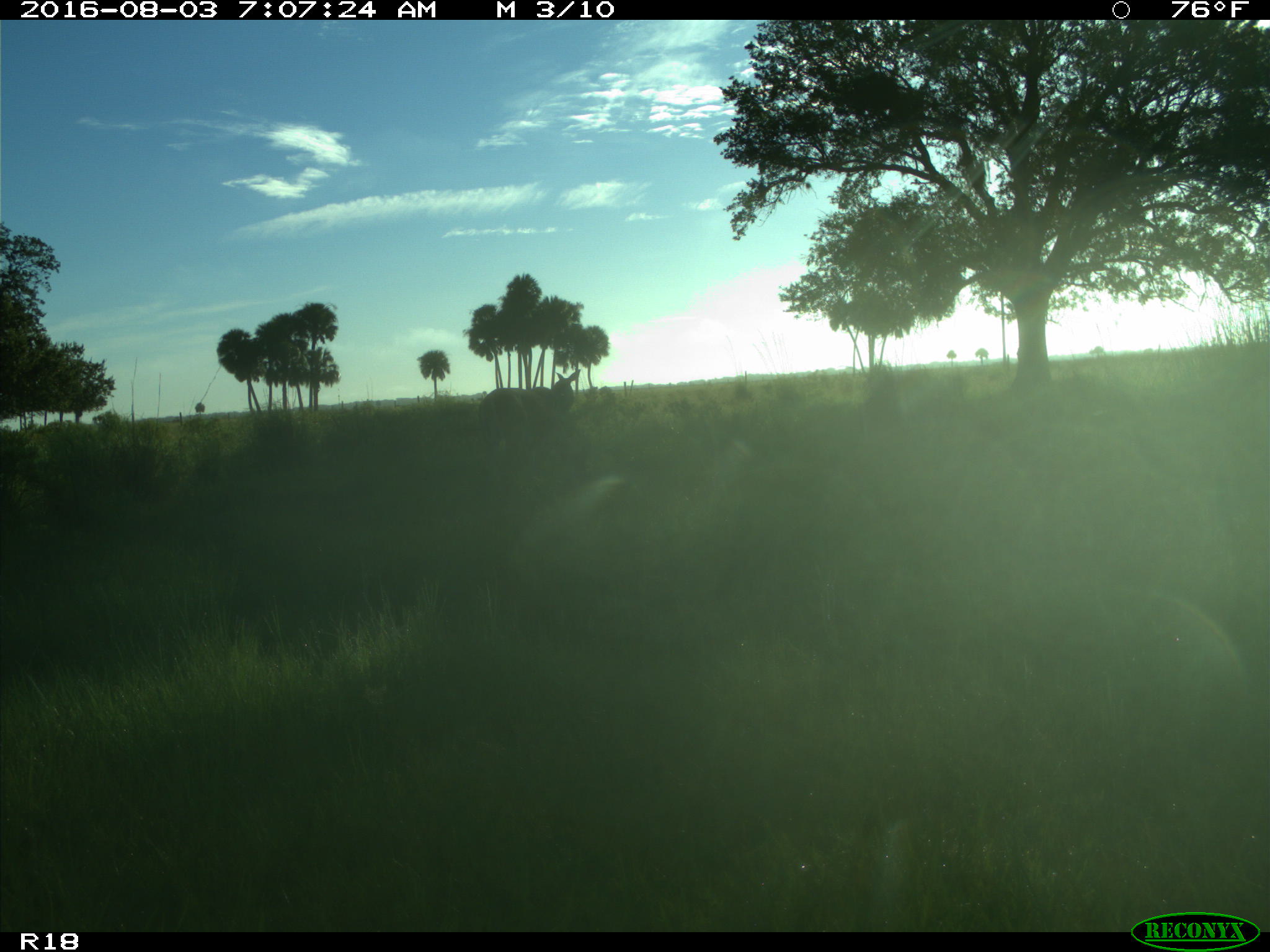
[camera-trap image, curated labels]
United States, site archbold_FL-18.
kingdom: Animalia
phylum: Chordata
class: Mammalia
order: Artiodactyla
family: Cervidae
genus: Odocoileus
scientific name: Odocoileus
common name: deer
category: unidentified deer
Unidentified deer (deer) (Odocoileus).